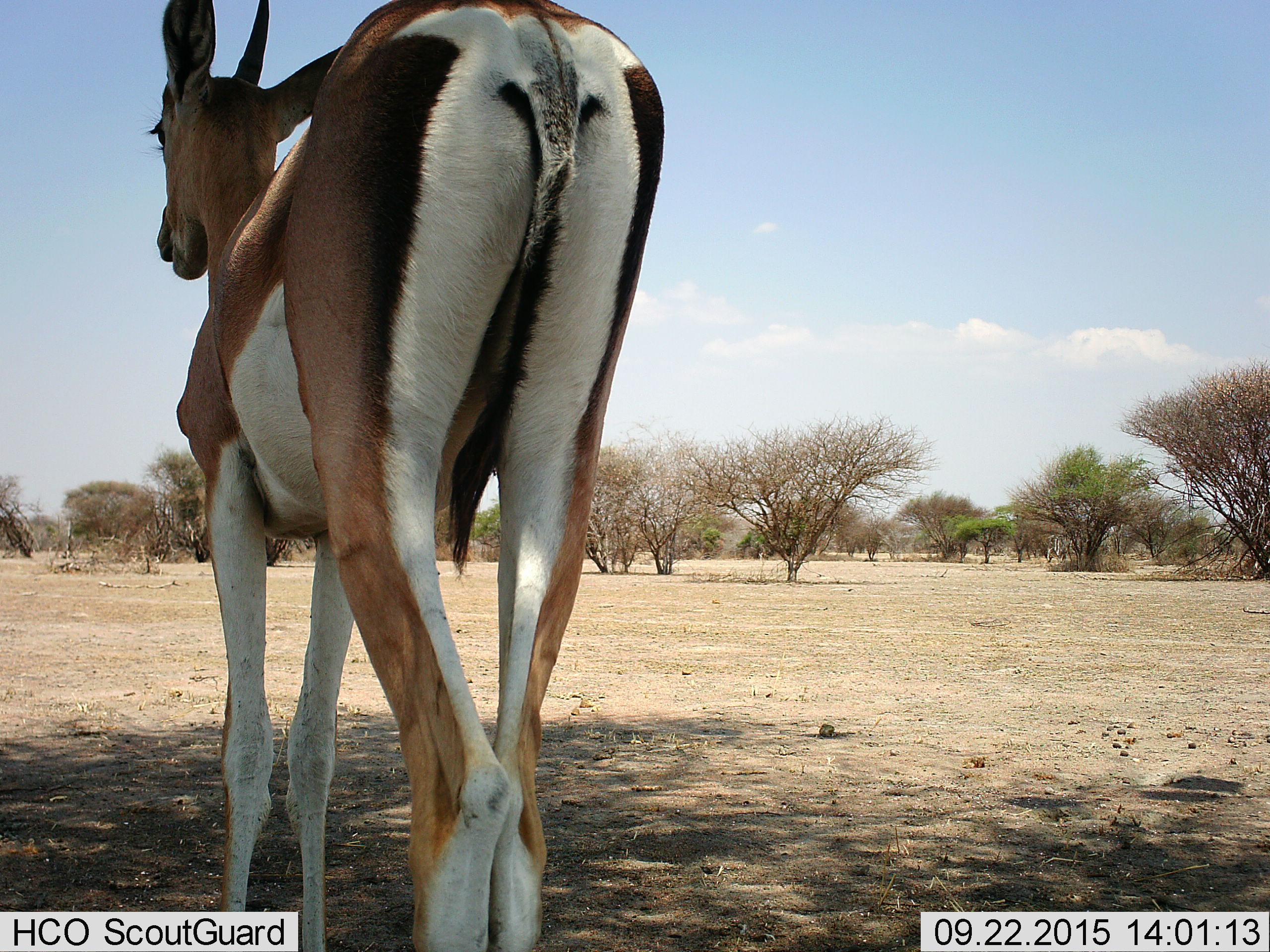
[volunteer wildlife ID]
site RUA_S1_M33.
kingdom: Animalia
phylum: Chordata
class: Mammalia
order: Artiodactyla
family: Bovidae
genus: Nanger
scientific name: Nanger granti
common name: grant's gazelle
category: gazellegrants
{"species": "gazellegrants (grant's gazelle) (Nanger granti)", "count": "1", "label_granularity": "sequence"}